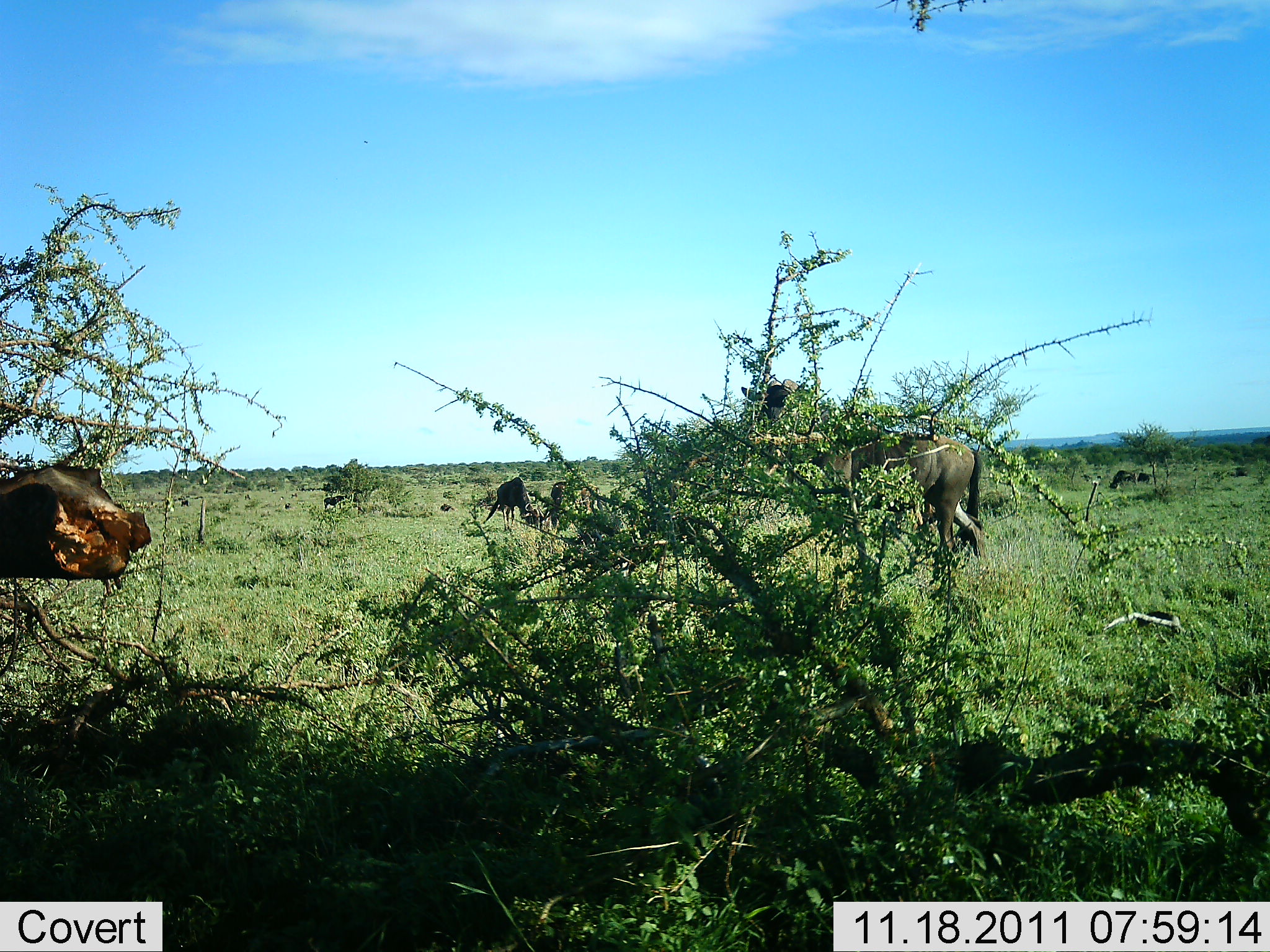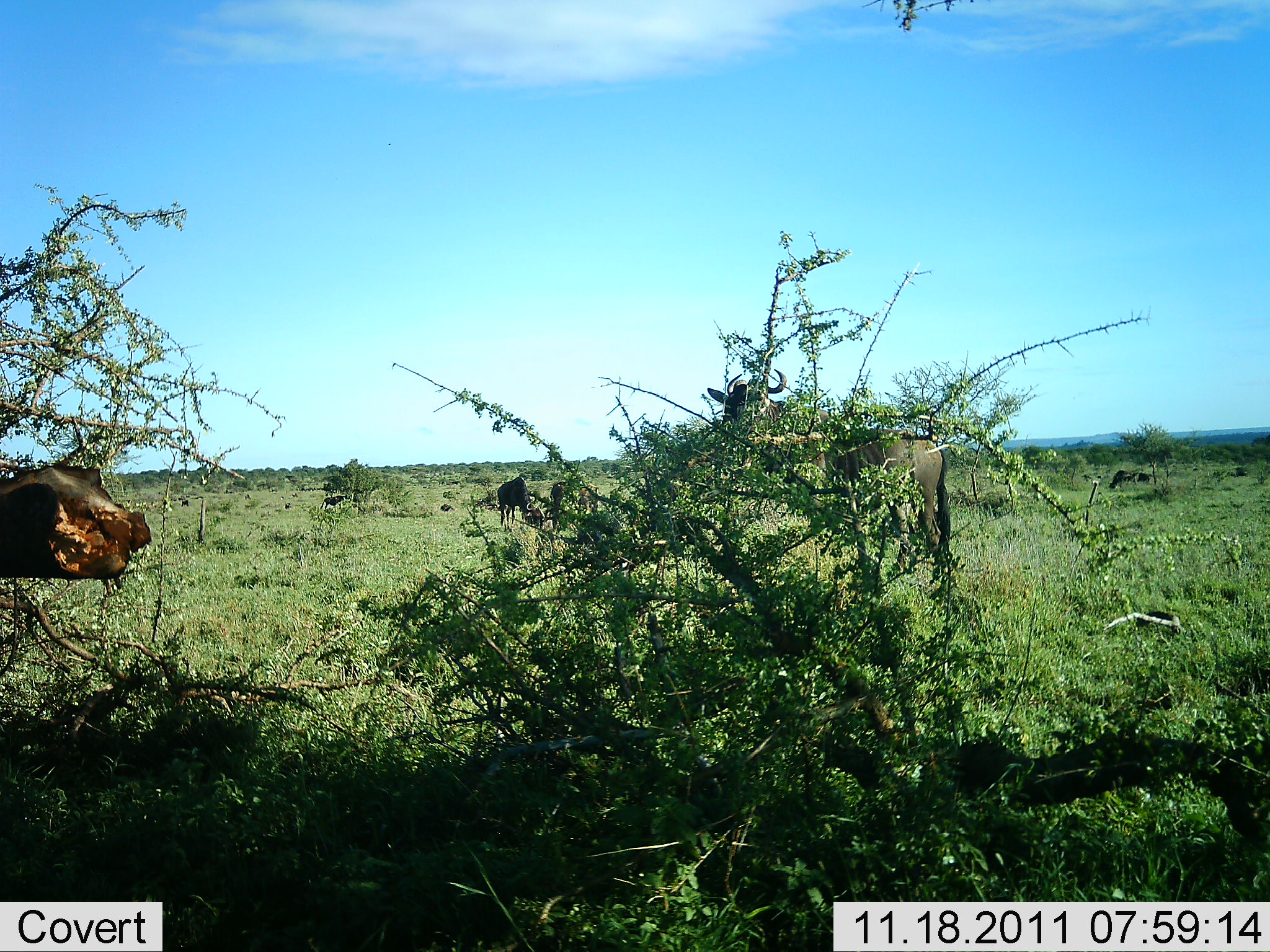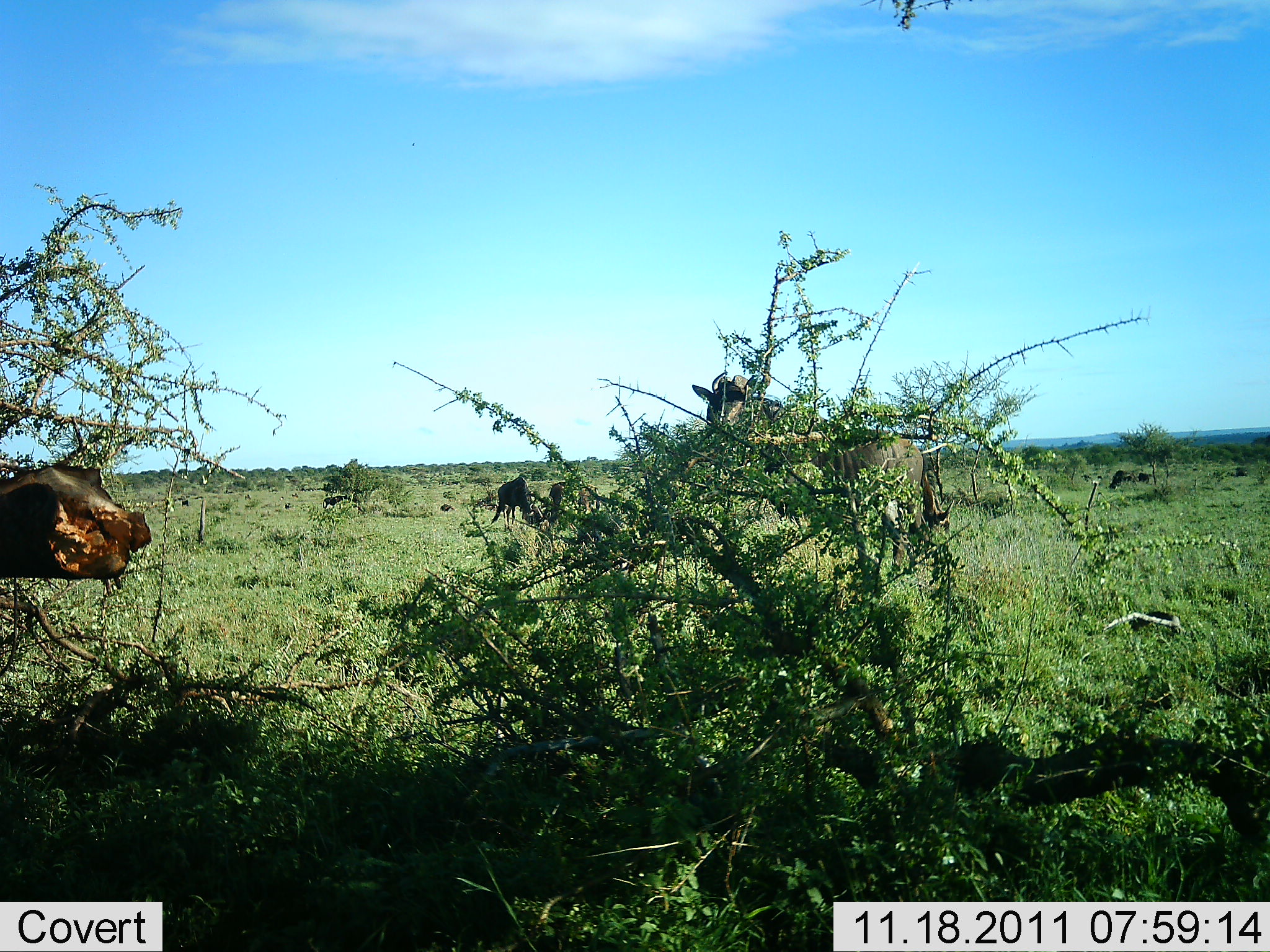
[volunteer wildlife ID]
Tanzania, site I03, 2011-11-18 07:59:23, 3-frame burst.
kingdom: Animalia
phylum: Chordata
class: Mammalia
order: Artiodactyla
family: Bovidae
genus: Connochaetes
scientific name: Connochaetes taurinus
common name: blue wildebeest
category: wildebeest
Wildebeest (blue wildebeest) (Connochaetes taurinus), count 3. Behavior (volunteer vote fractions): standing 60%, resting 0%, moving 60%, interacting 10%. Young present (vote fraction): 0%. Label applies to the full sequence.